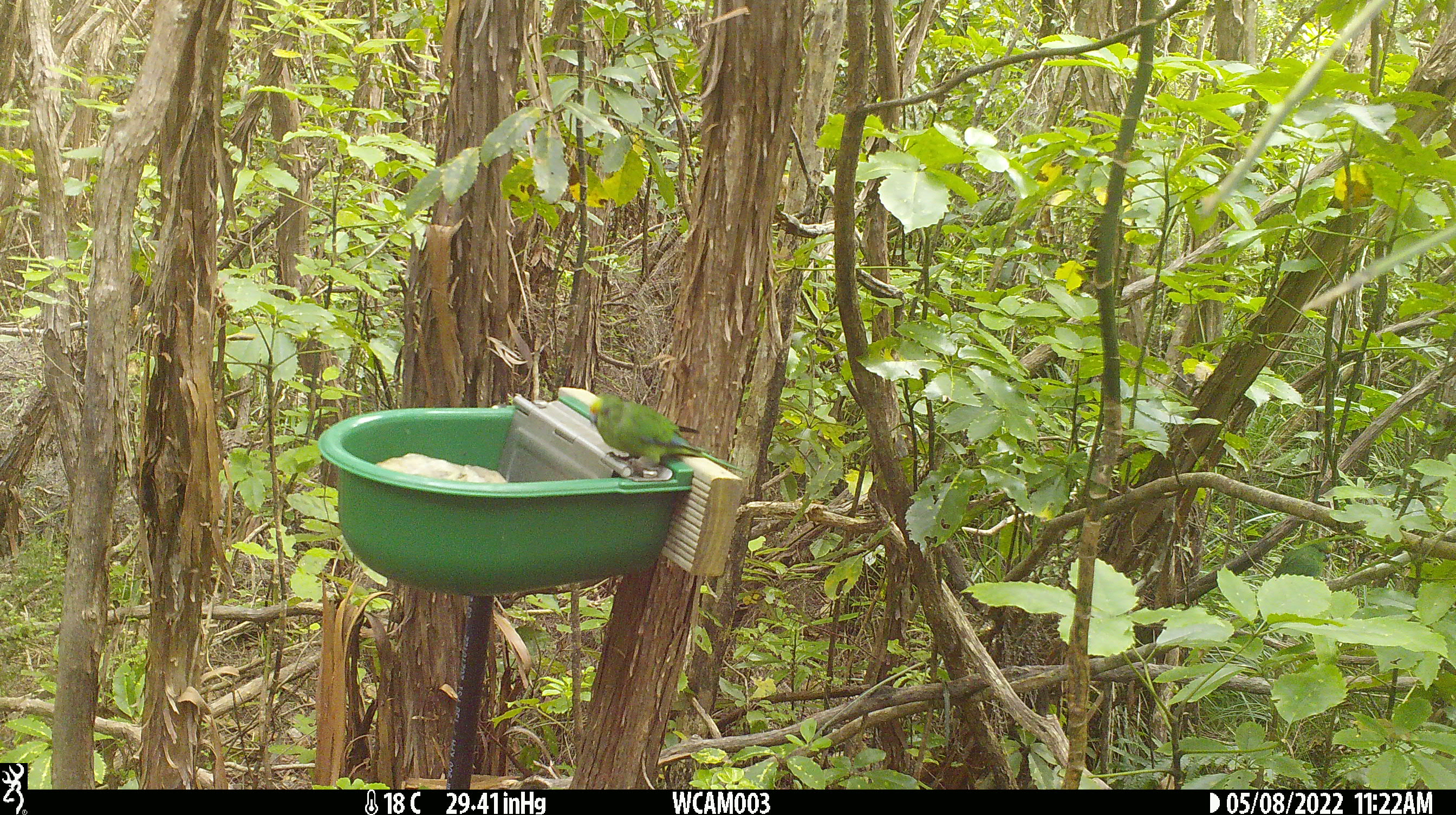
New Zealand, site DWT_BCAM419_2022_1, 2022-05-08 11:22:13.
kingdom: Animalia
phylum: Chordata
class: Aves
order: Psittaciformes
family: Psittaculidae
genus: Cyanoramphus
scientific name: Cyanoramphus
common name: parakeet